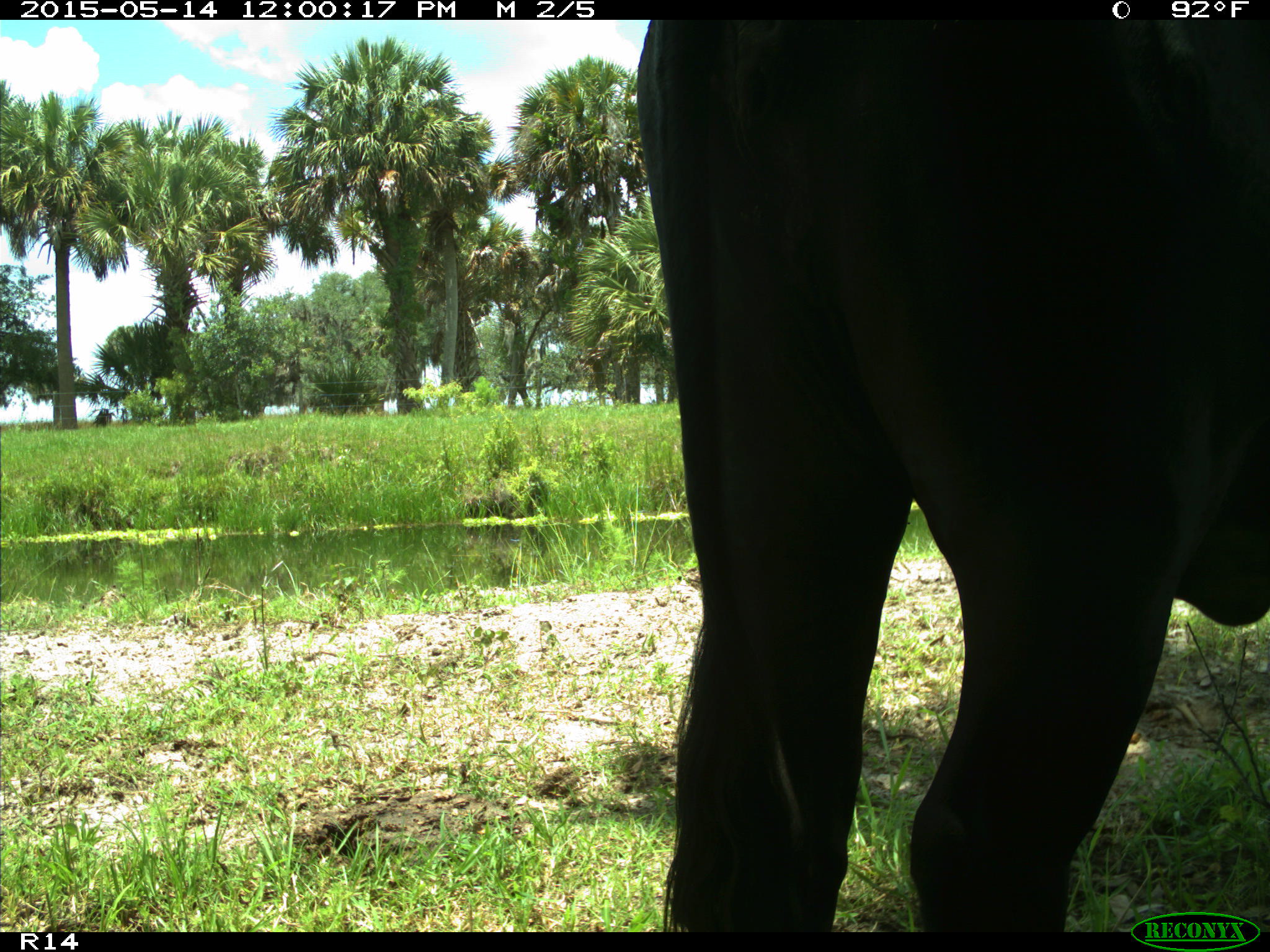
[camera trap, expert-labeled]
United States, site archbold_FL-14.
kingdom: Animalia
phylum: Chordata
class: Mammalia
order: Artiodactyla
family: Bovidae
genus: Bos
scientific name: Bos taurus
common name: domestic cow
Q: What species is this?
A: Bos taurus (domestic cow).